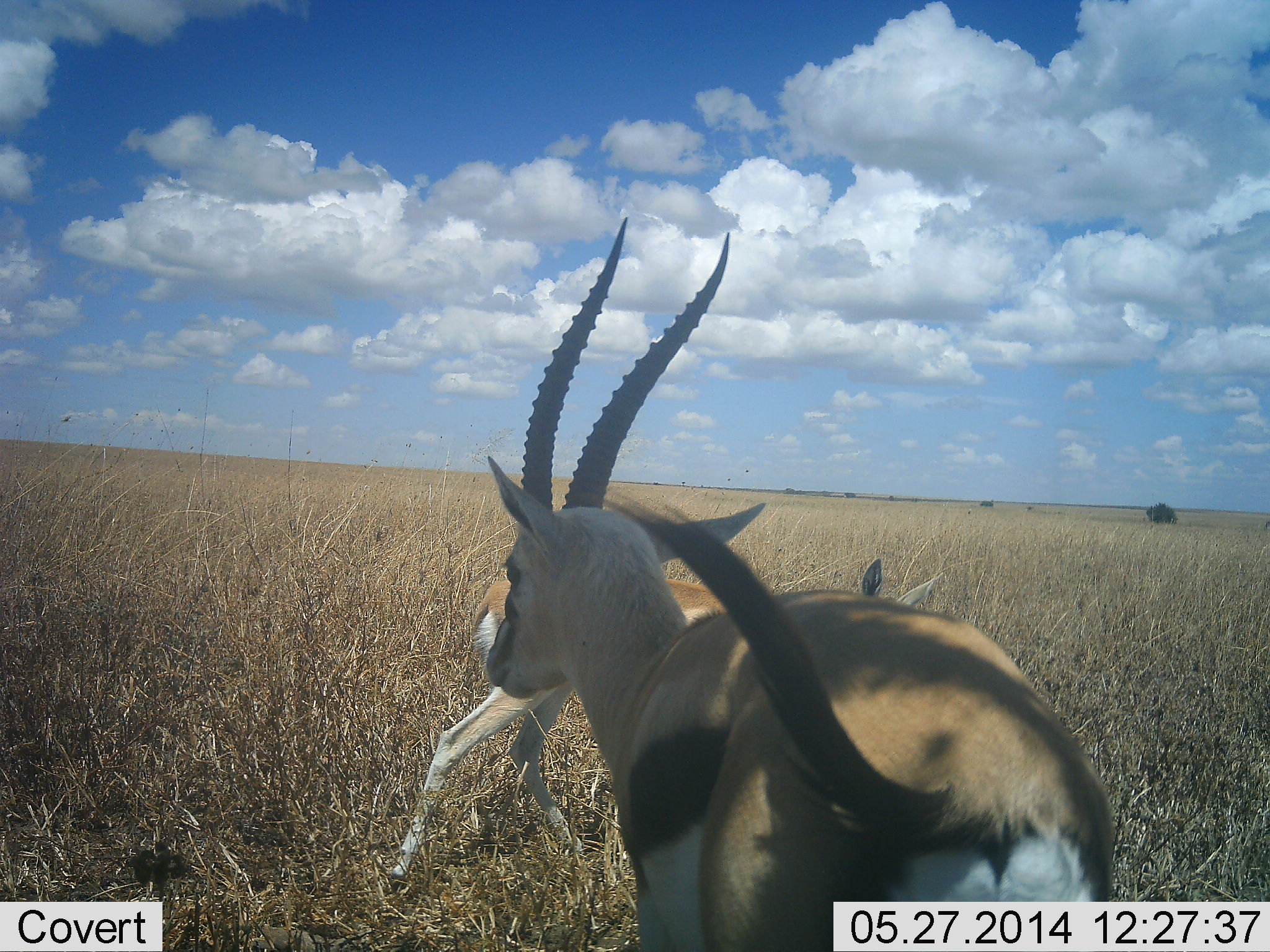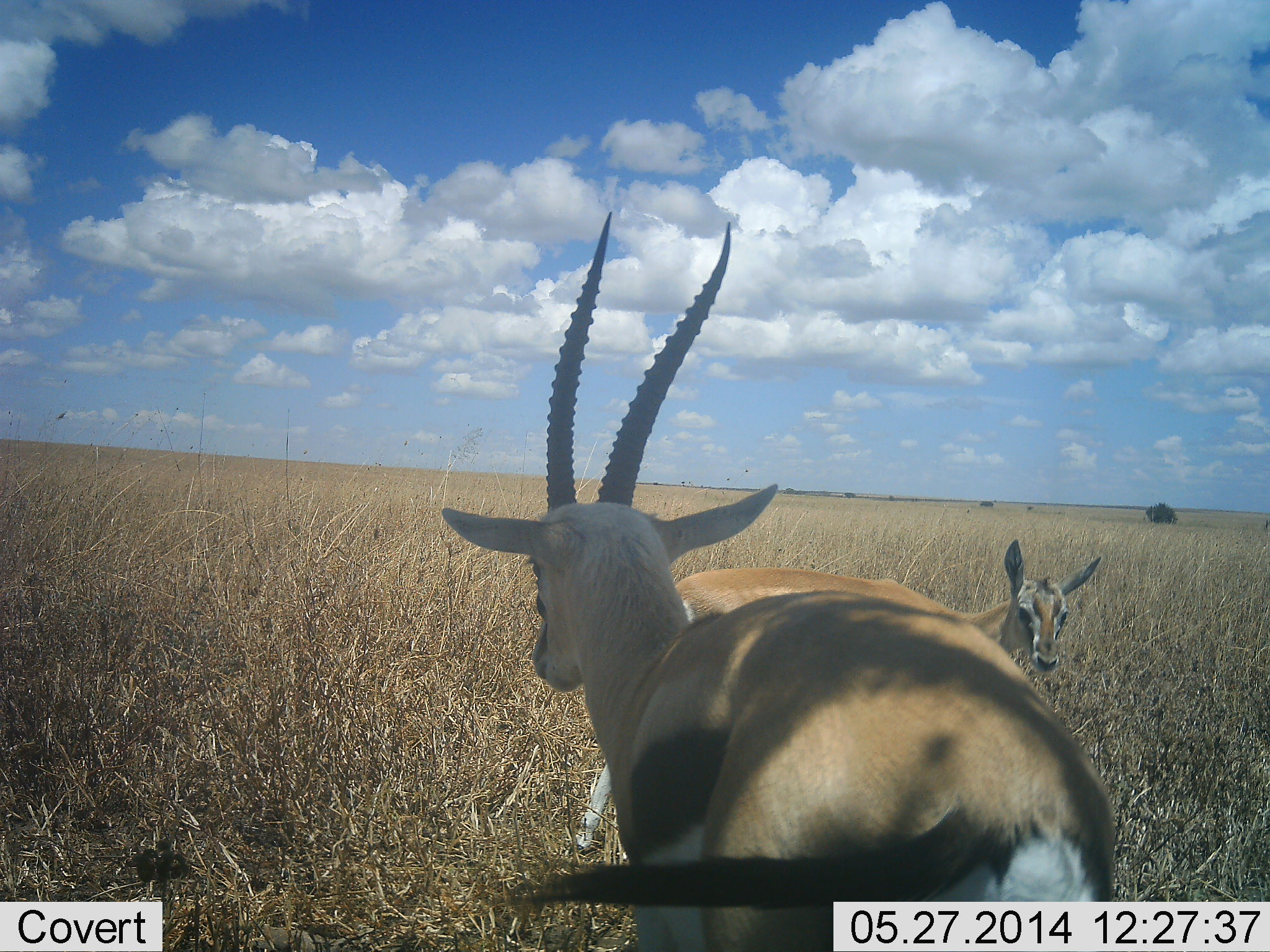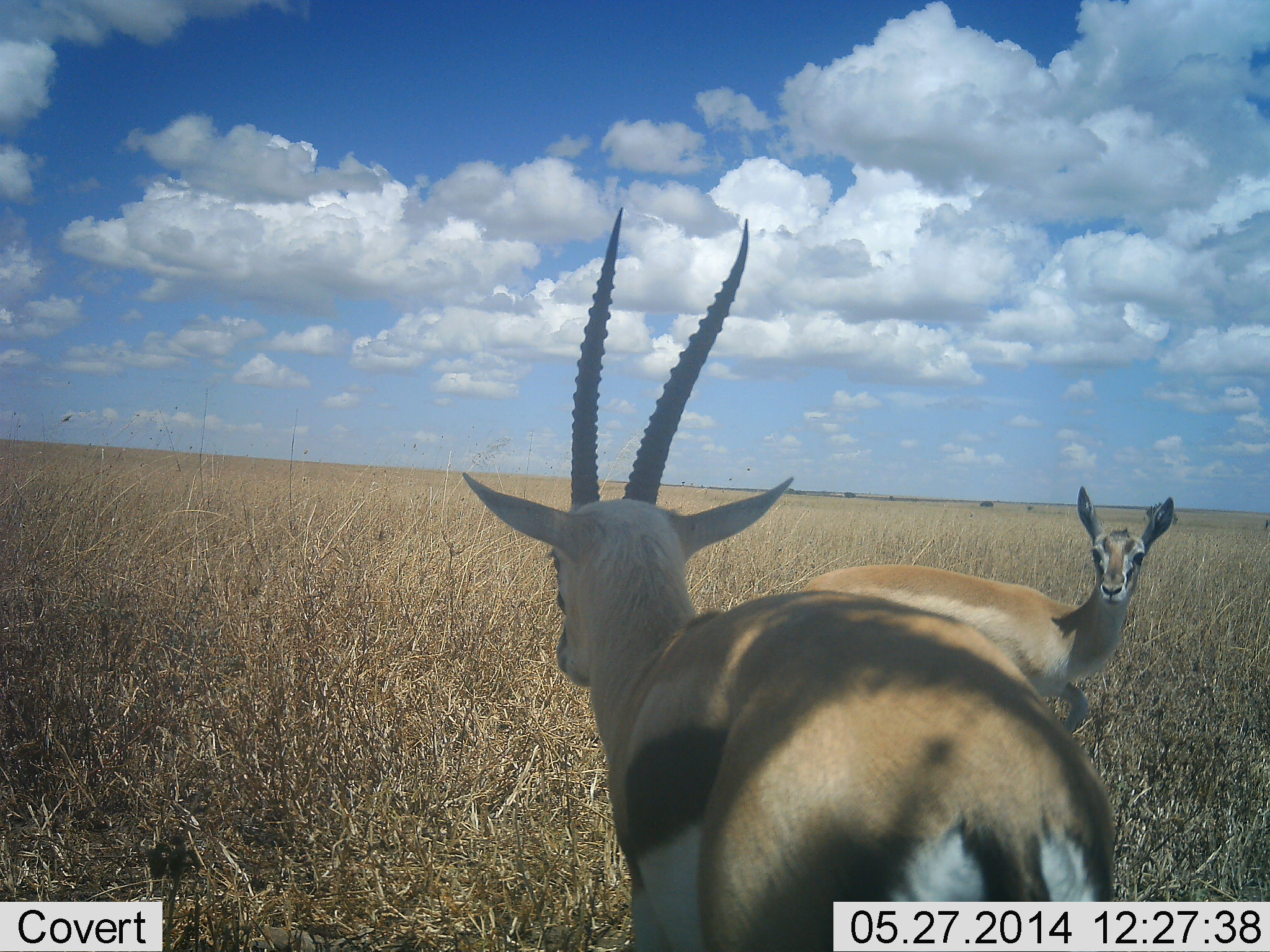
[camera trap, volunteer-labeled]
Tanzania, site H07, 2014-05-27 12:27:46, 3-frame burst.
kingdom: Animalia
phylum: Chordata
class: Mammalia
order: Artiodactyla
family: Bovidae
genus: Eudorcas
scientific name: Eudorcas thomsonii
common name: thomson's gazelle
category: gazellethomsons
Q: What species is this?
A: Gazellethomsons (thomson's gazelle) (Eudorcas thomsonii).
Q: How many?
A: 2.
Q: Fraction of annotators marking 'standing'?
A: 90%.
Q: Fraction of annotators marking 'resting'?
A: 10%.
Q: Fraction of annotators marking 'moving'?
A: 50%.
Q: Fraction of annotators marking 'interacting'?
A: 0%.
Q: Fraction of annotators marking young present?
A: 0%.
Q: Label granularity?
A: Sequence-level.